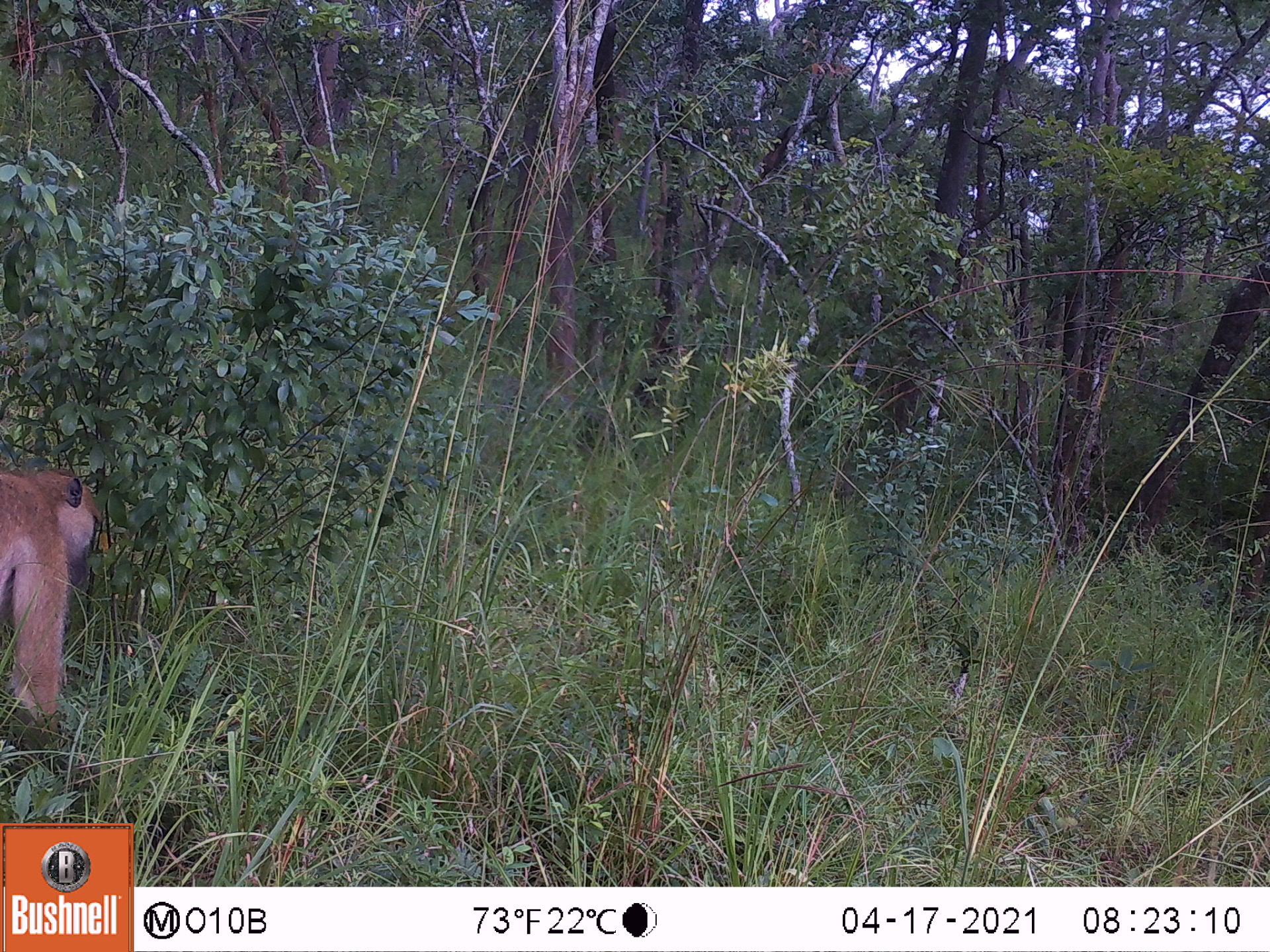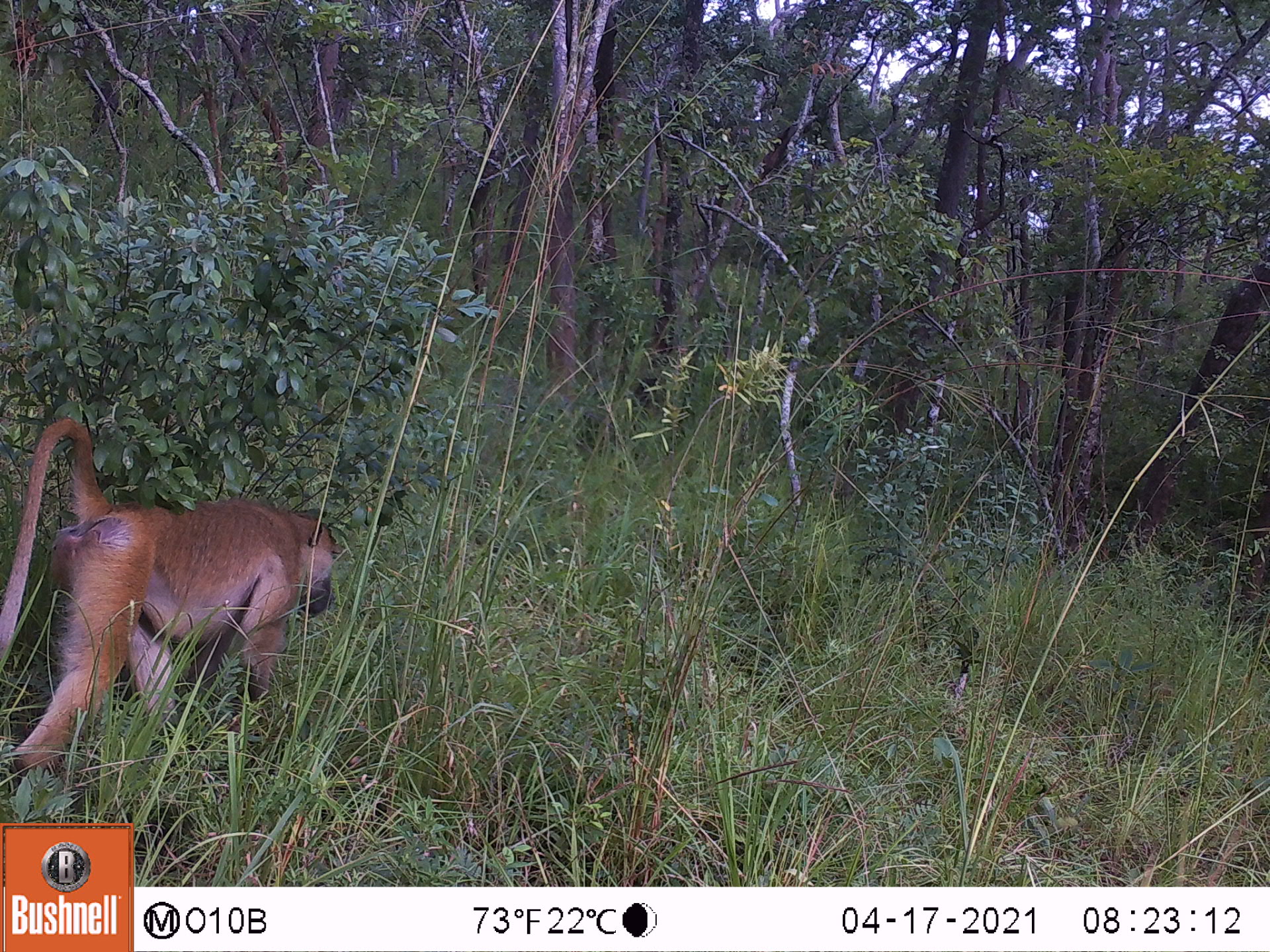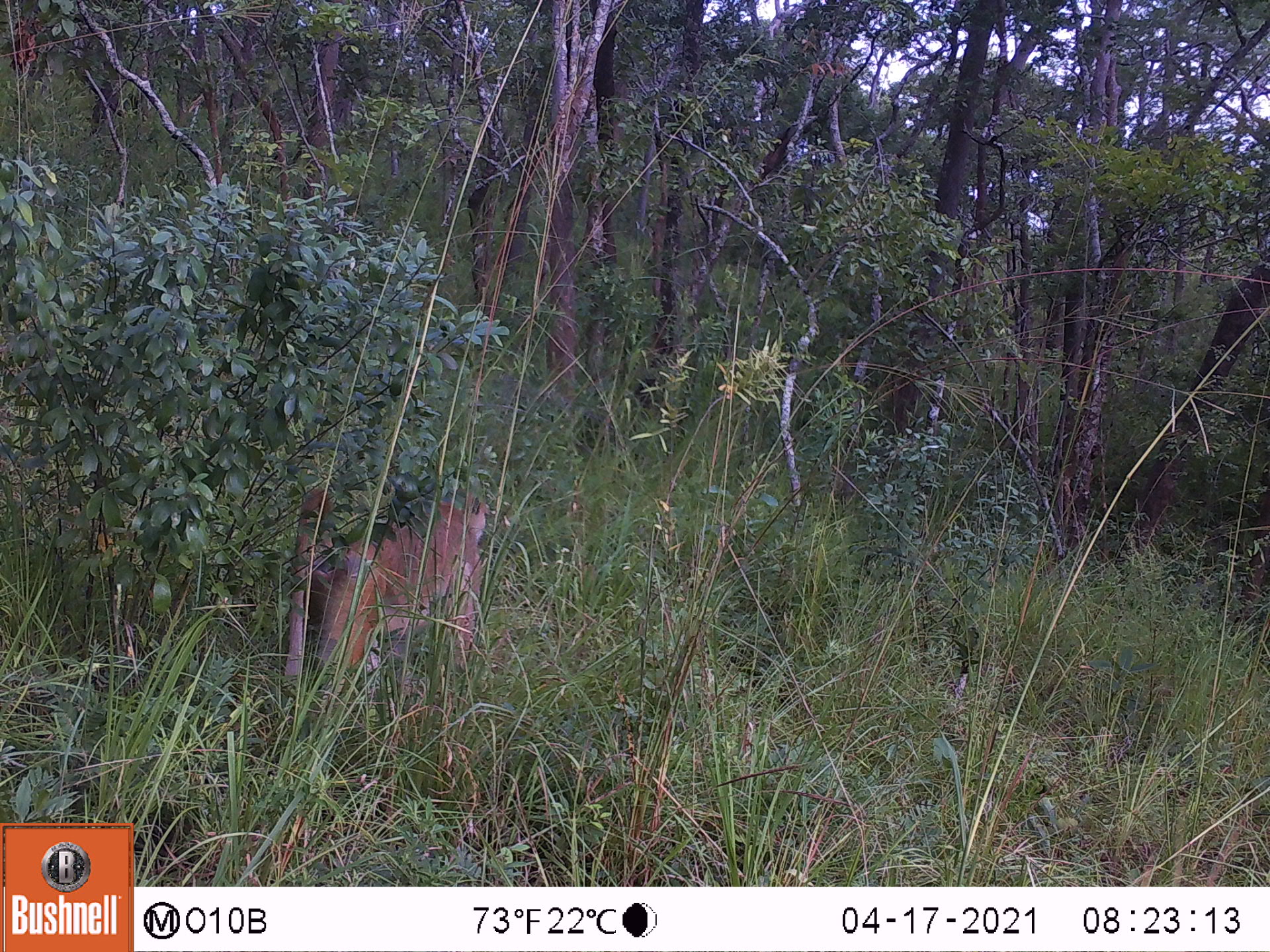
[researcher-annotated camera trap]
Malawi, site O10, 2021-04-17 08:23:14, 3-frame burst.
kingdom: Animalia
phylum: Chordata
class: Mammalia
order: Primates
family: Cercopithecidae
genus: Papio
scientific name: Papio cynocephalus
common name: yellow baboon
Yellow baboon (Papio cynocephalus), count 1.